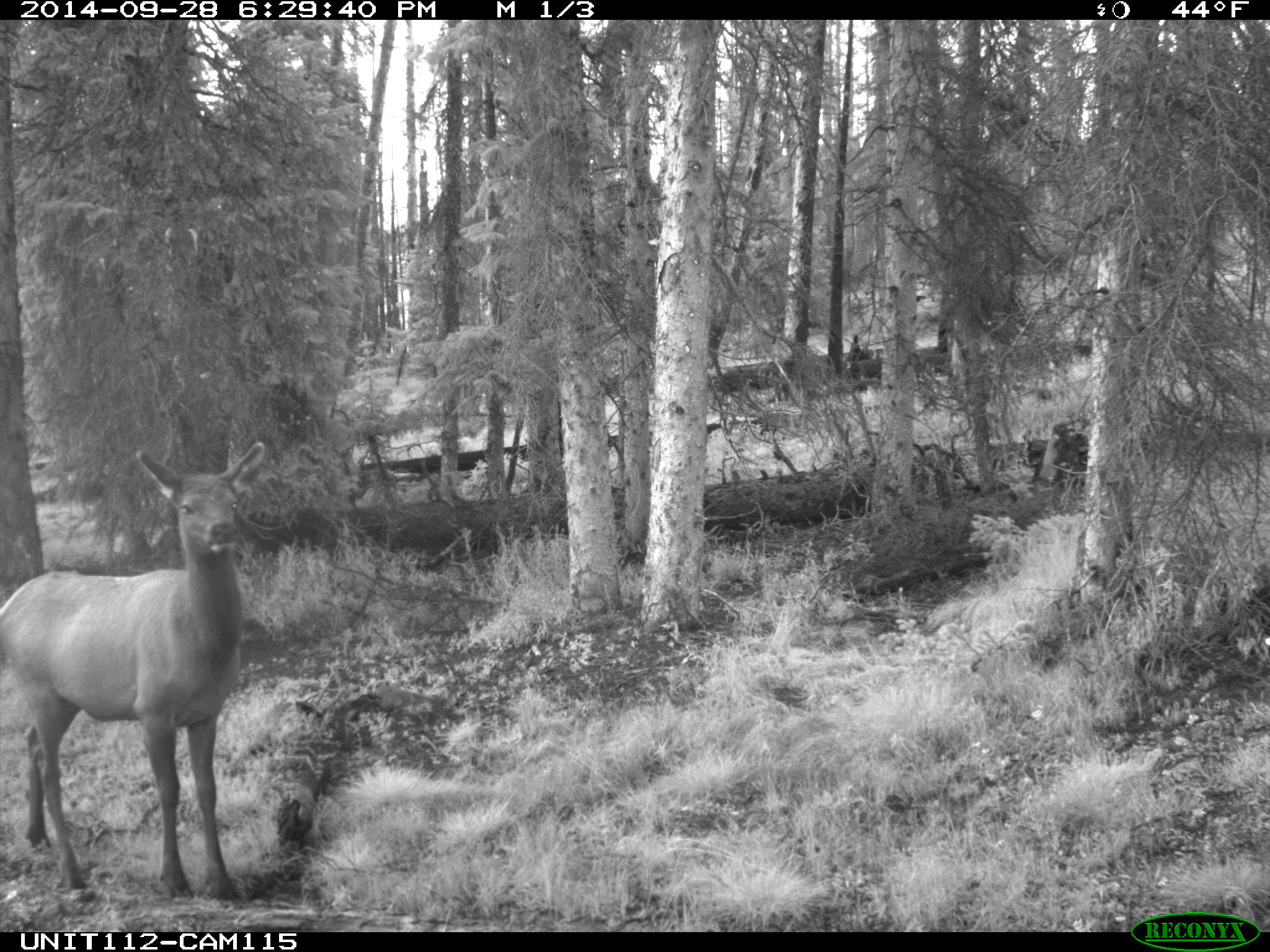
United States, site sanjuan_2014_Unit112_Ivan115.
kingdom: Animalia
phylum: Chordata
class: Mammalia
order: Artiodactyla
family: Cervidae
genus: Cervus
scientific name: Cervus elaphus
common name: red deer